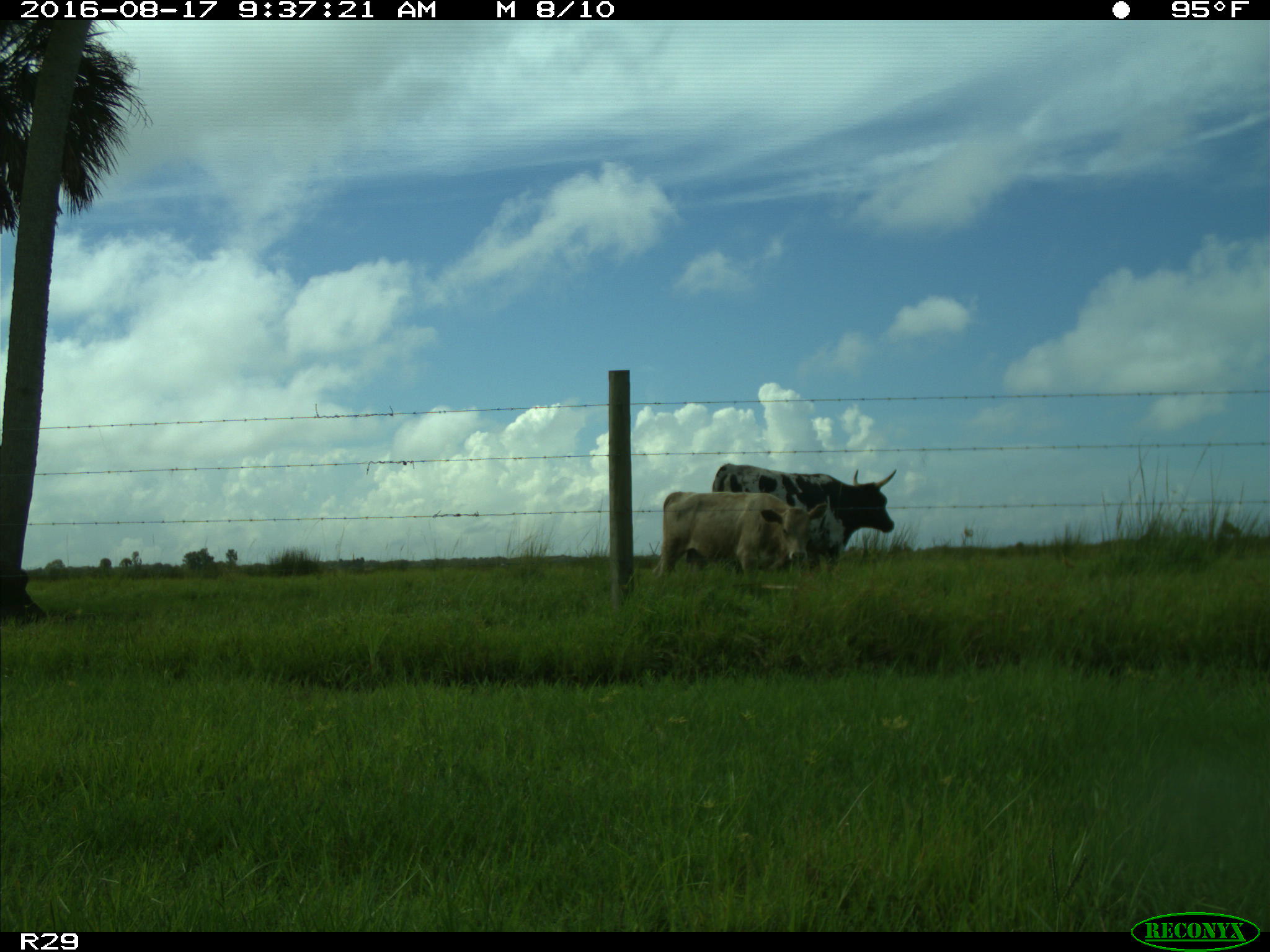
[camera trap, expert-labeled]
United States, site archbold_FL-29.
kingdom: Animalia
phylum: Chordata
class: Mammalia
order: Artiodactyla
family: Bovidae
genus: Bos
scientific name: Bos taurus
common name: domestic cow